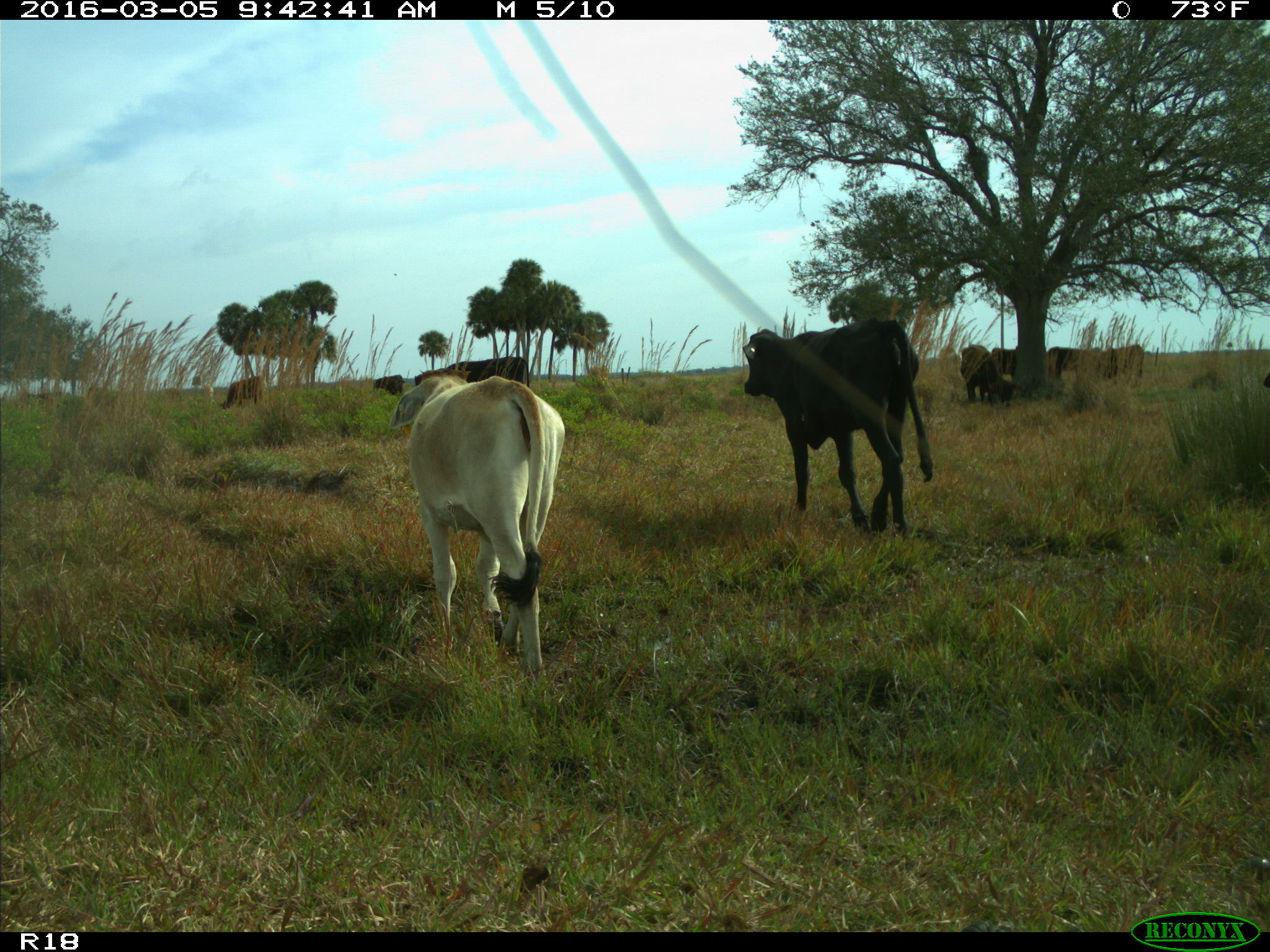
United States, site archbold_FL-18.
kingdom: Animalia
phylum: Chordata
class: Mammalia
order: Artiodactyla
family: Bovidae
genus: Bos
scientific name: Bos taurus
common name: domestic cow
Bos taurus (domestic cow).